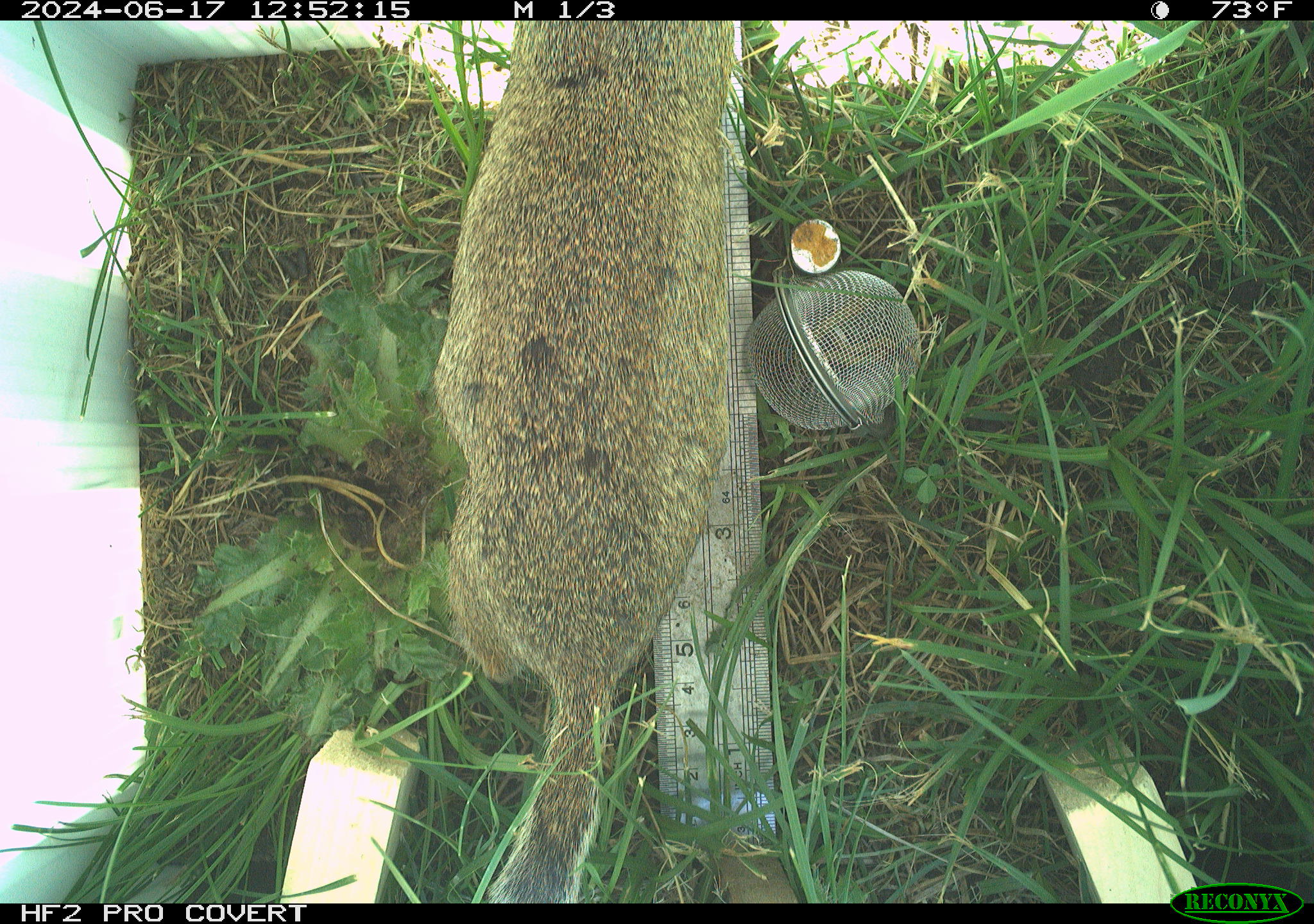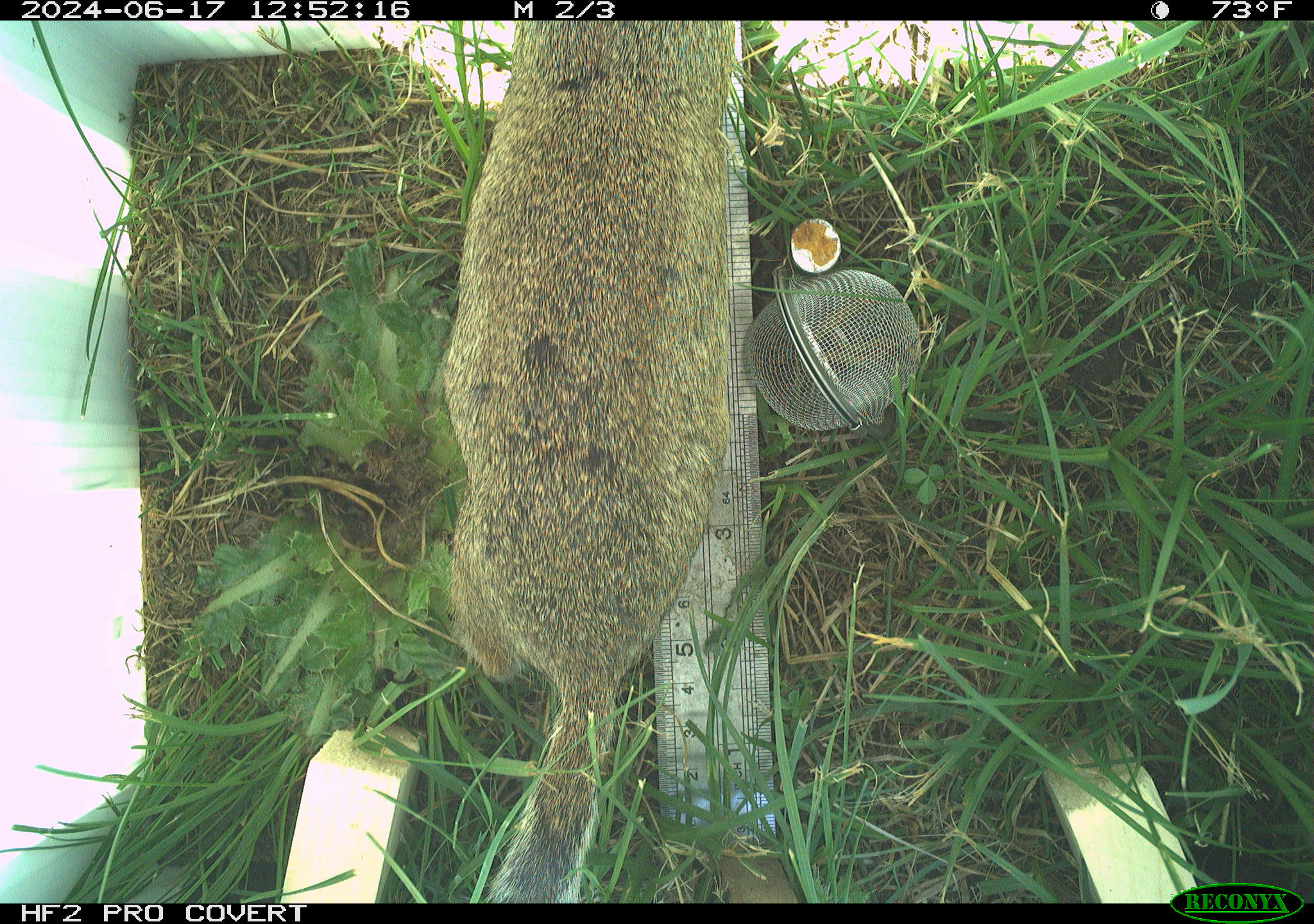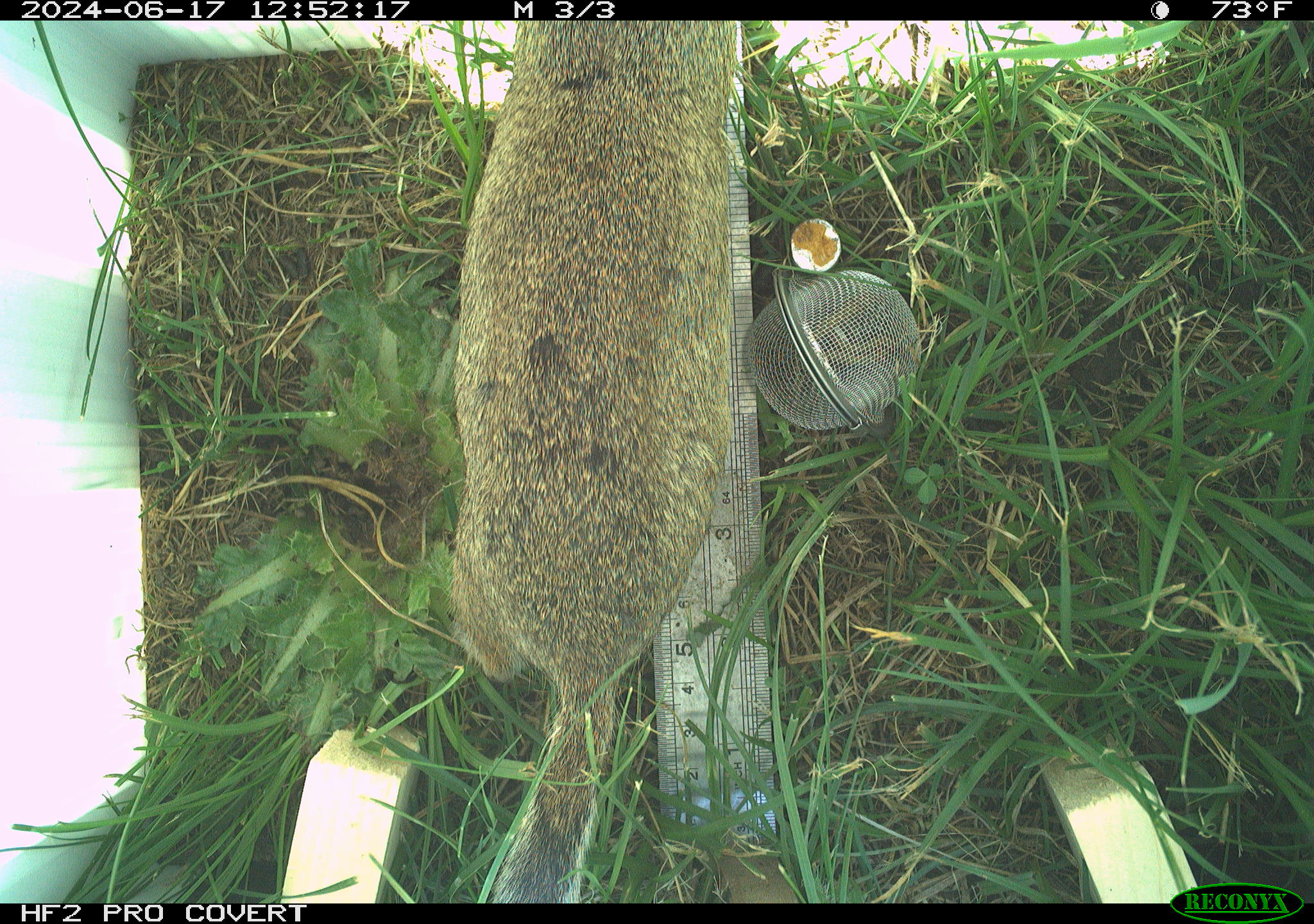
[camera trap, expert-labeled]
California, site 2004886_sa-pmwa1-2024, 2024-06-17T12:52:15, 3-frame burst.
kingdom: Animalia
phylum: Chordata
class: Mammalia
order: Rodentia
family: Sciuridae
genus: Urocitellus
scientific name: Urocitellus beldingi beldingi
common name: belding's ground squirrel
Belding's ground squirrel (Urocitellus beldingi beldingi).